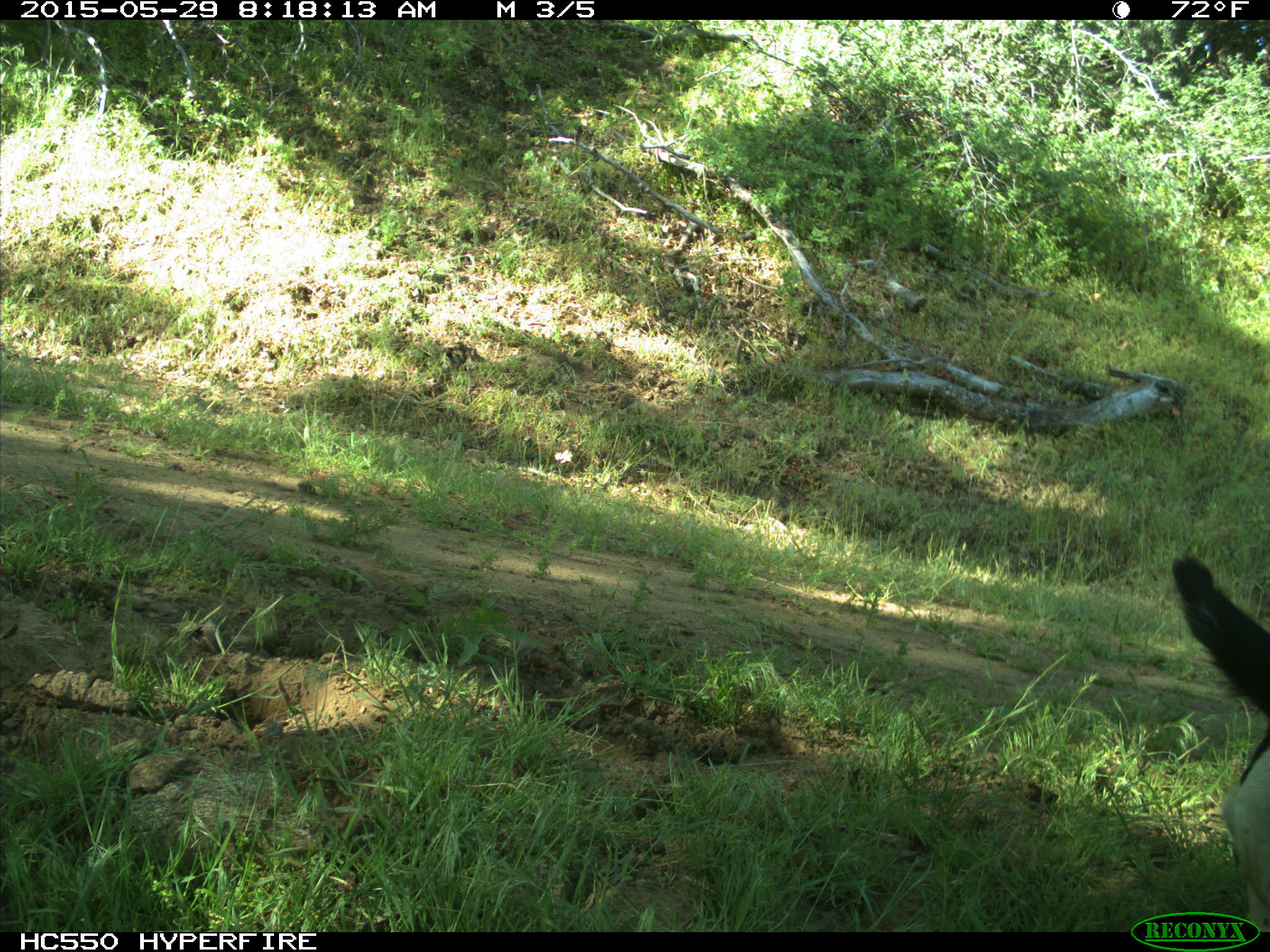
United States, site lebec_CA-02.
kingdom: Animalia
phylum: Chordata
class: Mammalia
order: Artiodactyla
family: Bovidae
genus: Bos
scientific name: Bos taurus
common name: domestic cow